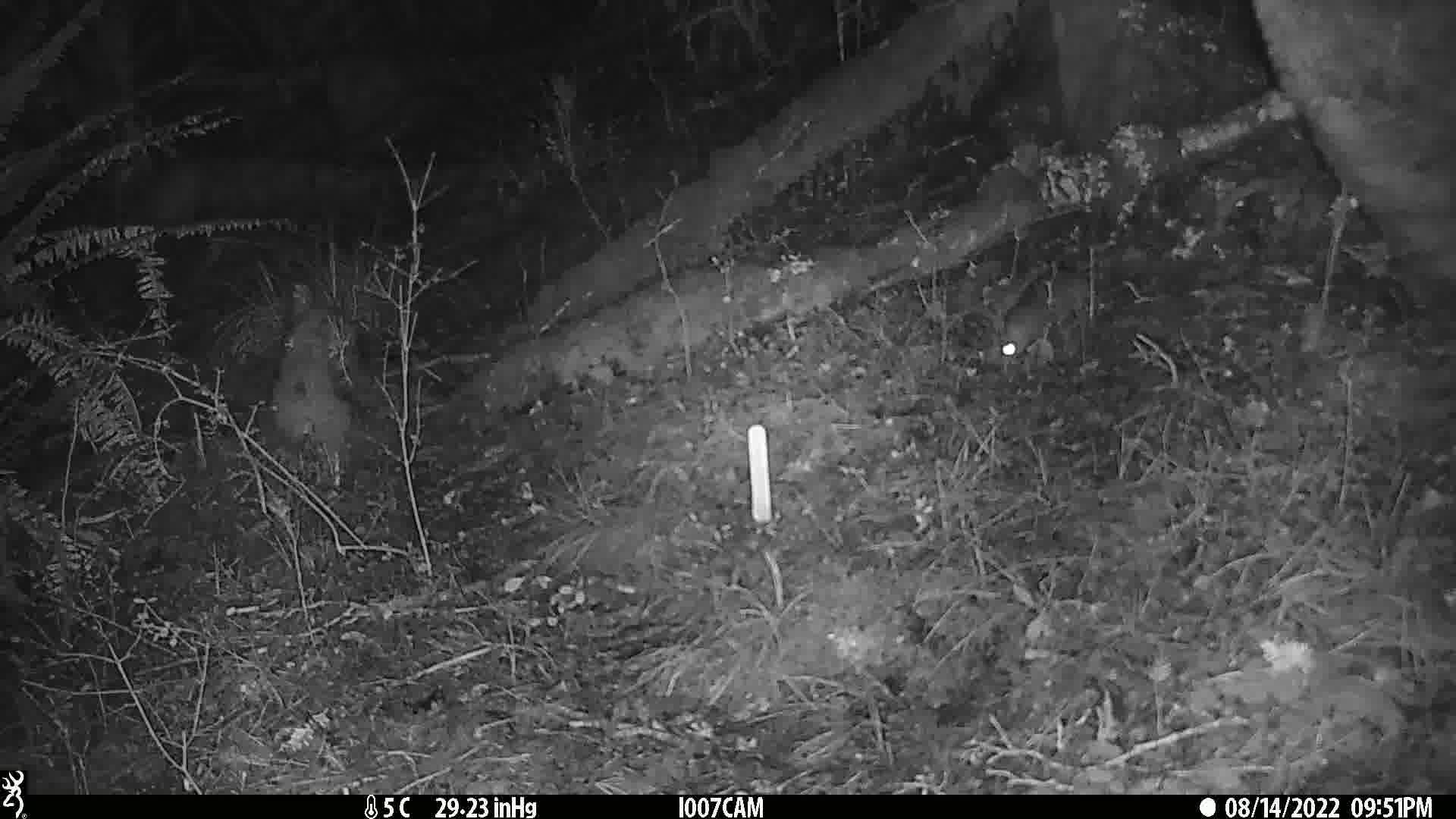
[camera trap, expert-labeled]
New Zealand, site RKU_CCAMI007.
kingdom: Animalia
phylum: Chordata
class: Mammalia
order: Rodentia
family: Muridae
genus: Rattus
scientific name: Rattus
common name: rat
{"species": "rat (Rattus)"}